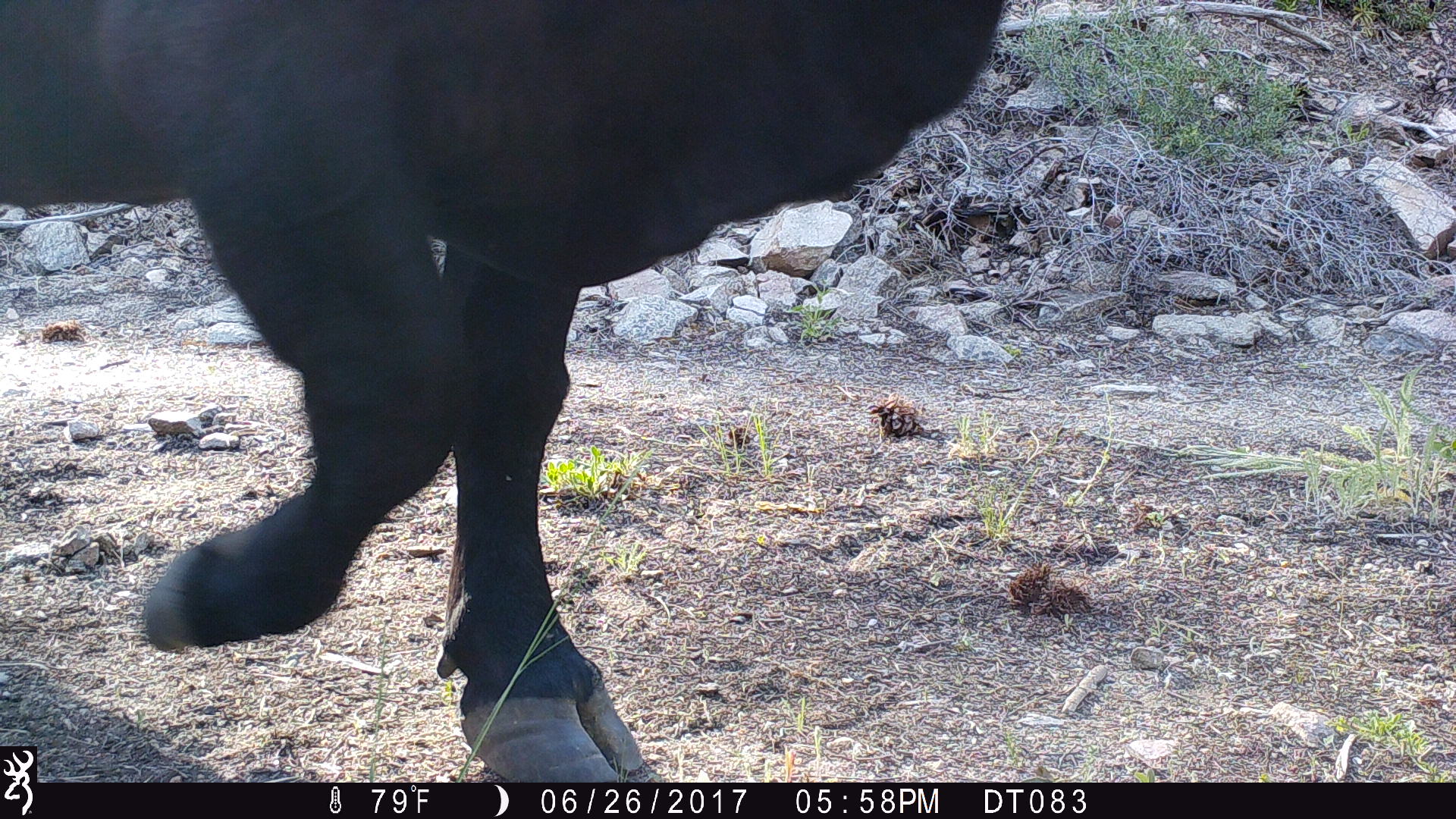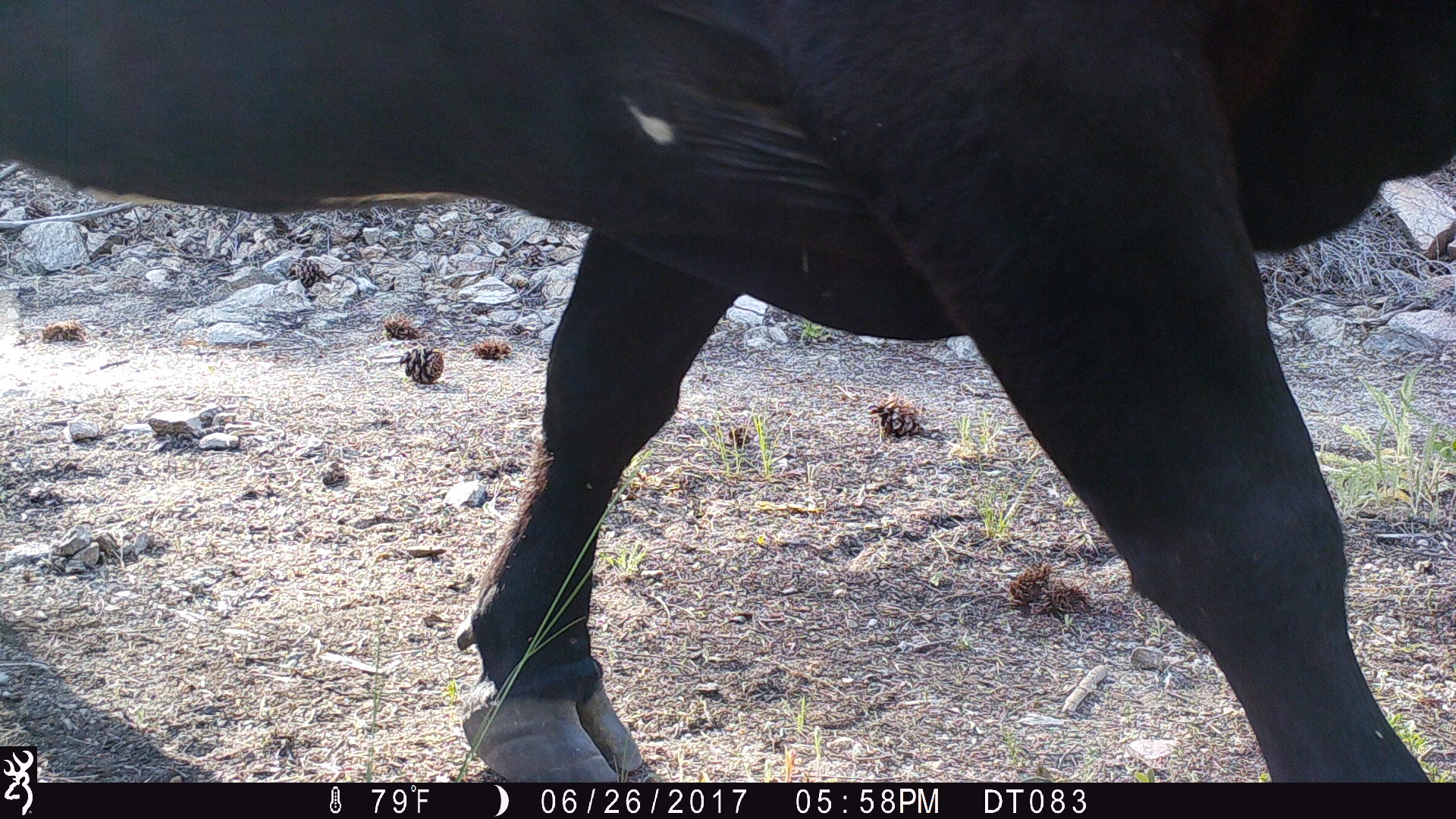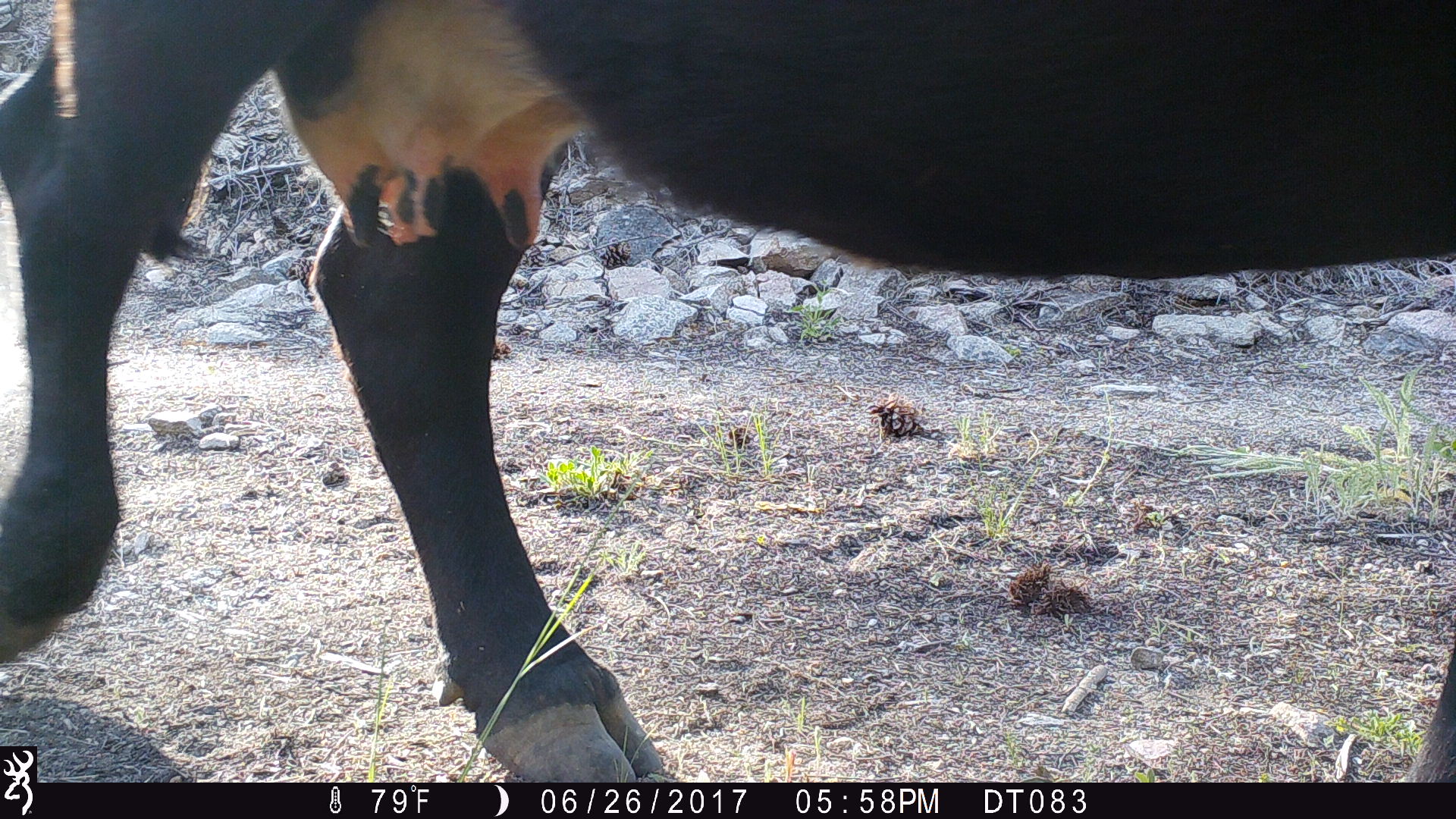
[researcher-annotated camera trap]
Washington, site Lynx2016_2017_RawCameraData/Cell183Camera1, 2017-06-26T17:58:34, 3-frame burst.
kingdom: Animalia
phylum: Chordata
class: Mammalia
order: Artiodactyla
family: Bovidae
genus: Bos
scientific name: Bos taurus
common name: domestic cattle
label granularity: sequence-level